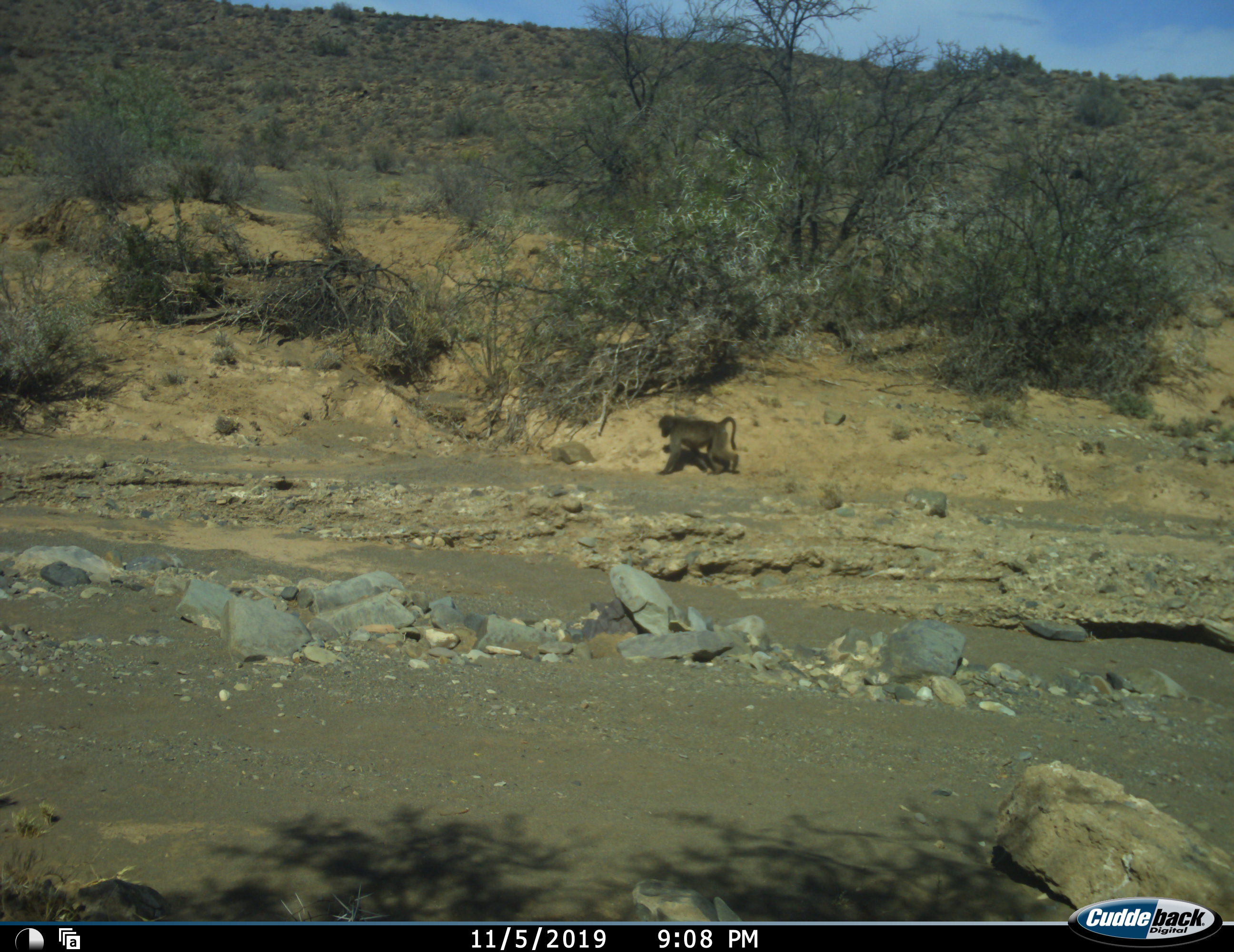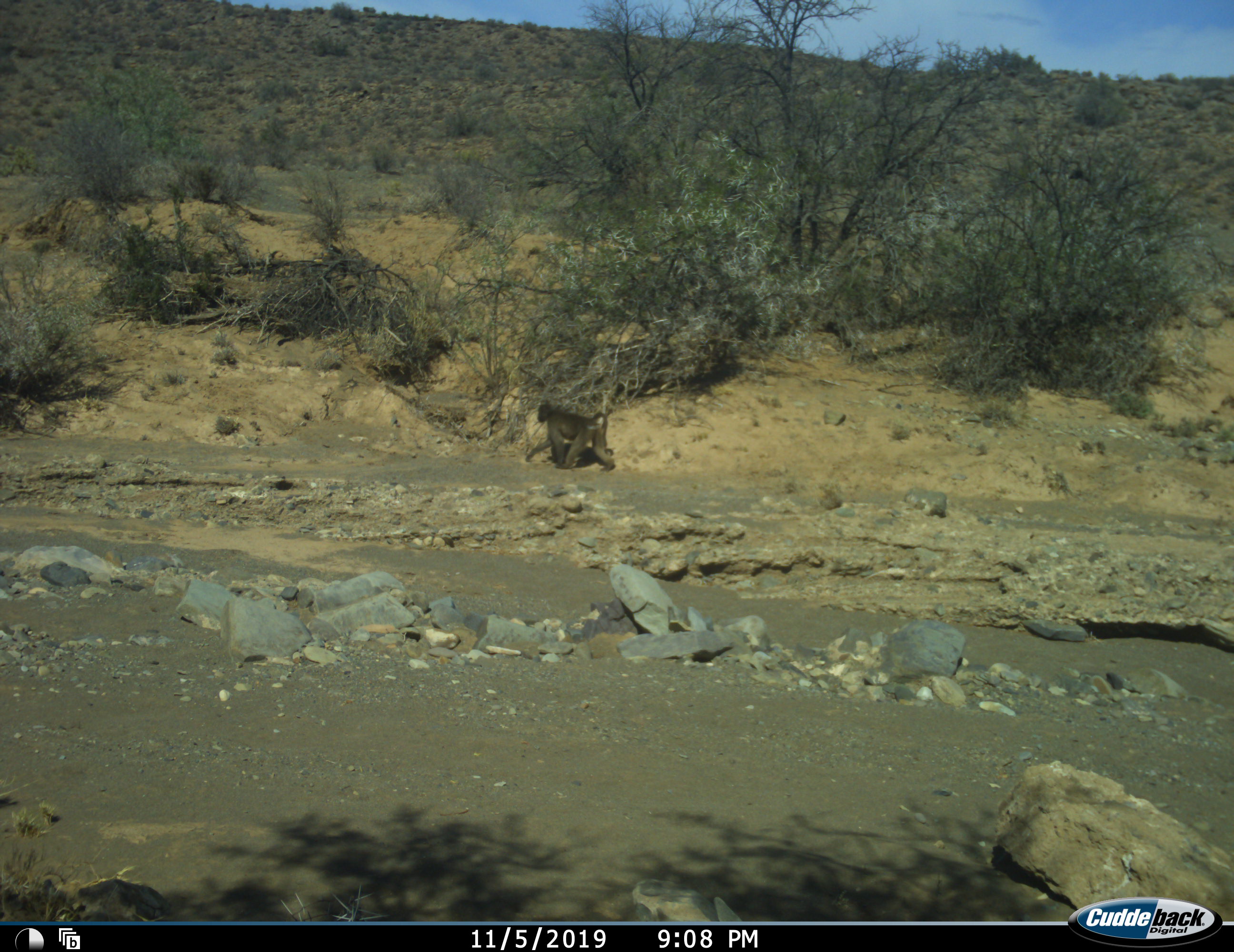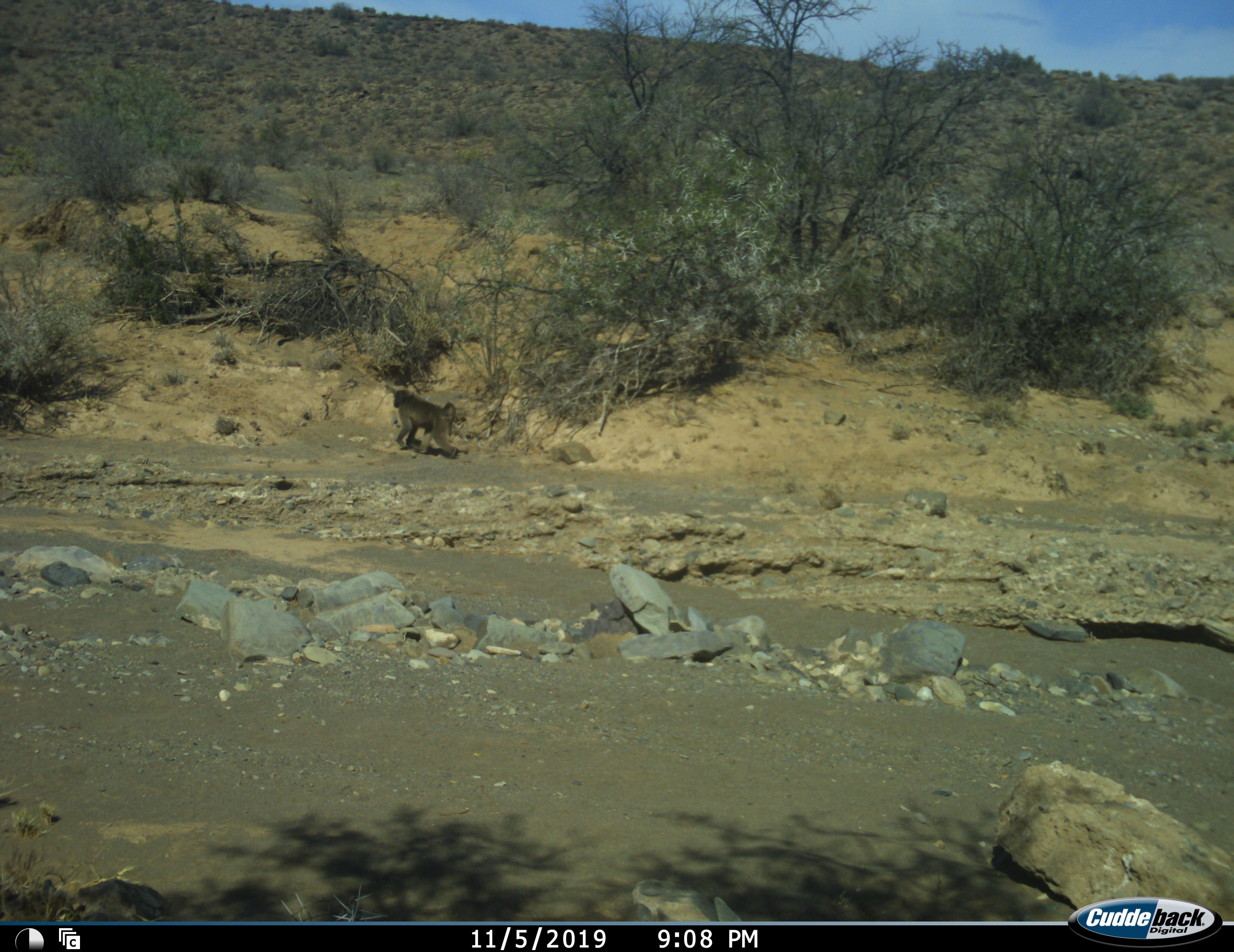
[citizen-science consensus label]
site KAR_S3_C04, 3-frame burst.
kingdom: Animalia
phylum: Chordata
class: Mammalia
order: Primates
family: Cercopithecidae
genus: Papio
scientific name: Papio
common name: baboon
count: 1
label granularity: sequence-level